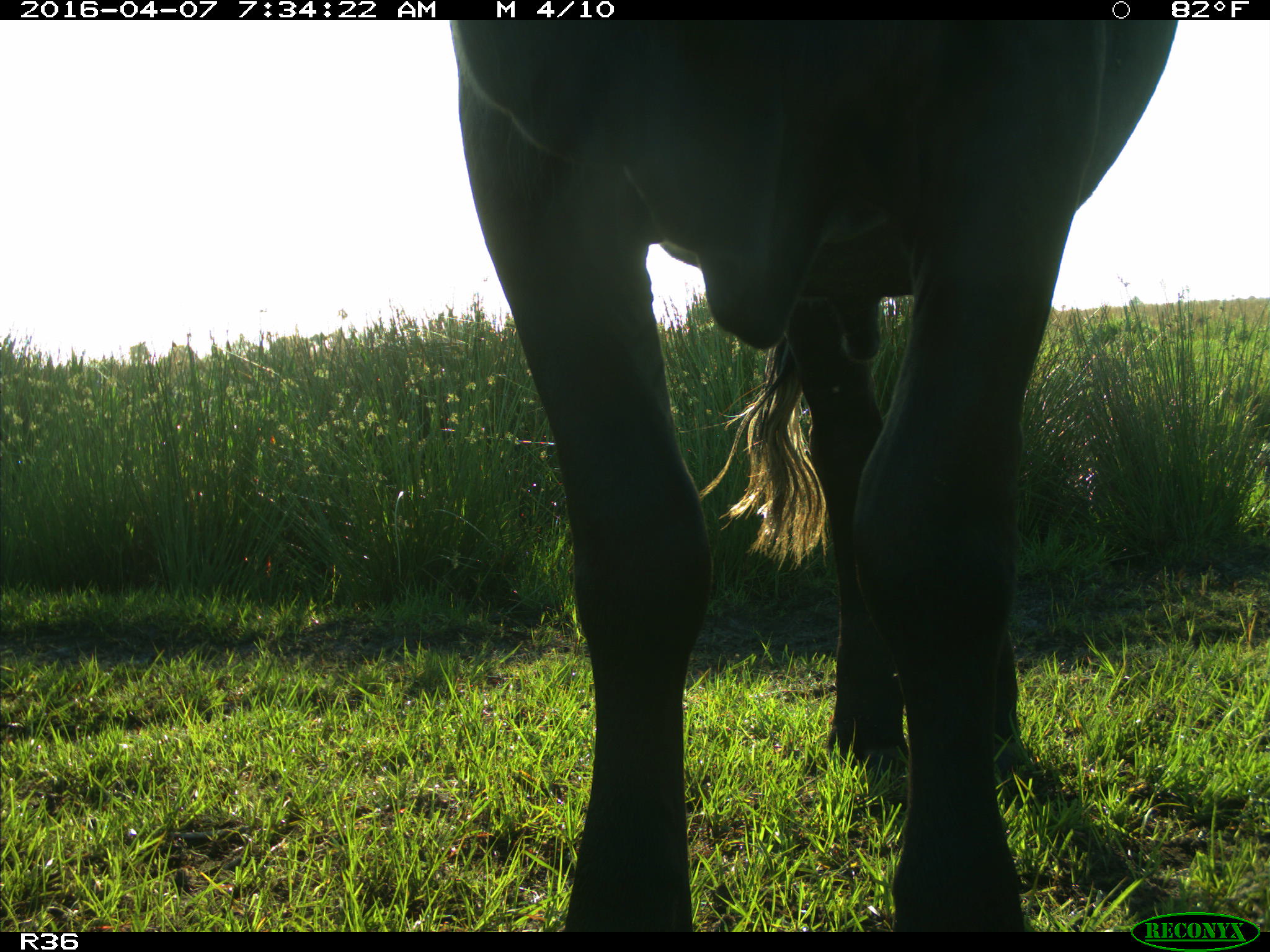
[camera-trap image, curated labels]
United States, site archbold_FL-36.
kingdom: Animalia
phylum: Chordata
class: Mammalia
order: Artiodactyla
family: Bovidae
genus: Bos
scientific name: Bos taurus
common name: domestic cow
Bos taurus (domestic cow).